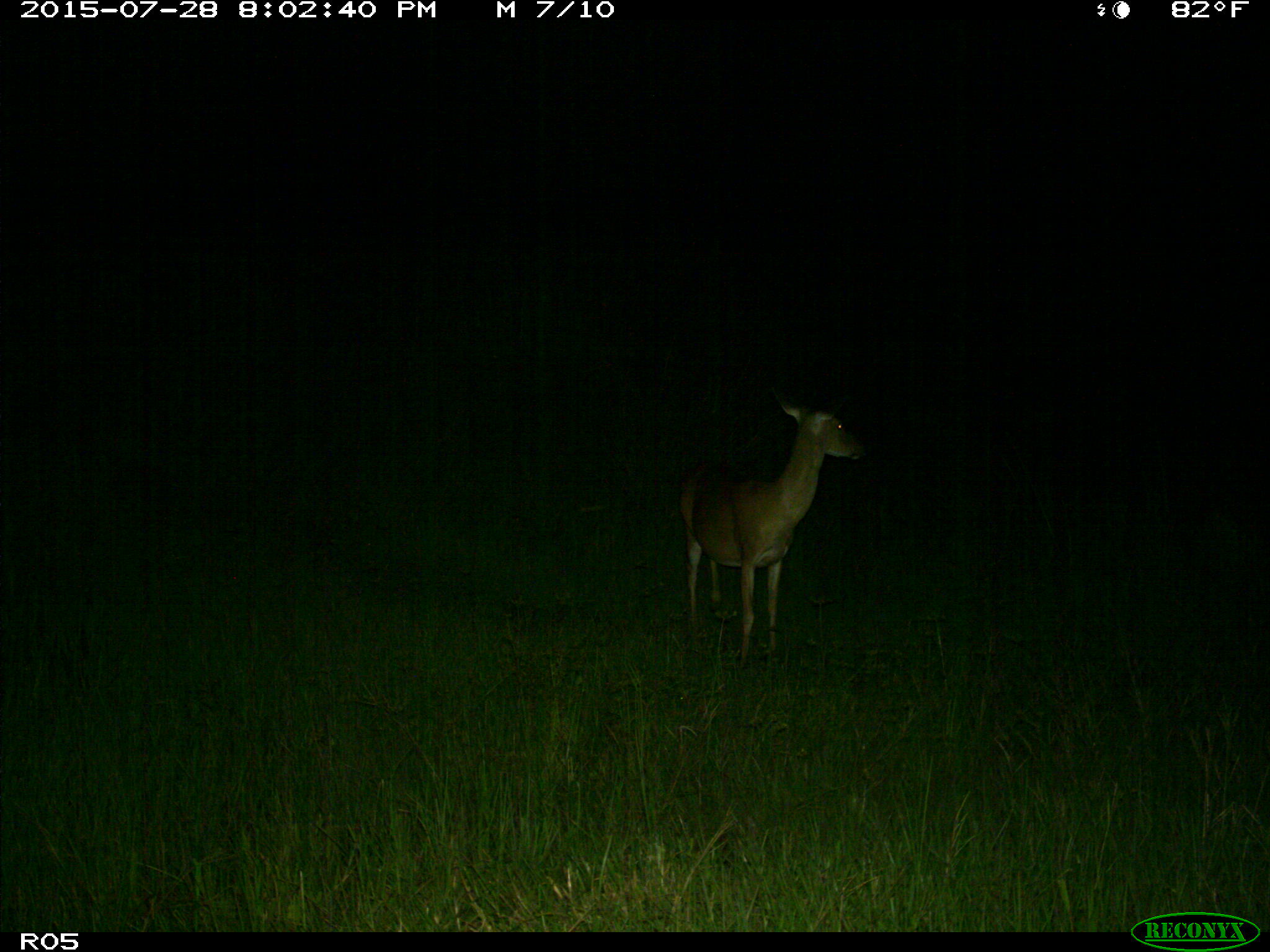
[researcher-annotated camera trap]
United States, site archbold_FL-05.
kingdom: Animalia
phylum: Chordata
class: Mammalia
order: Artiodactyla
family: Cervidae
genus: Odocoileus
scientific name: Odocoileus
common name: deer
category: unidentified deer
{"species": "unidentified deer (deer) (Odocoileus)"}